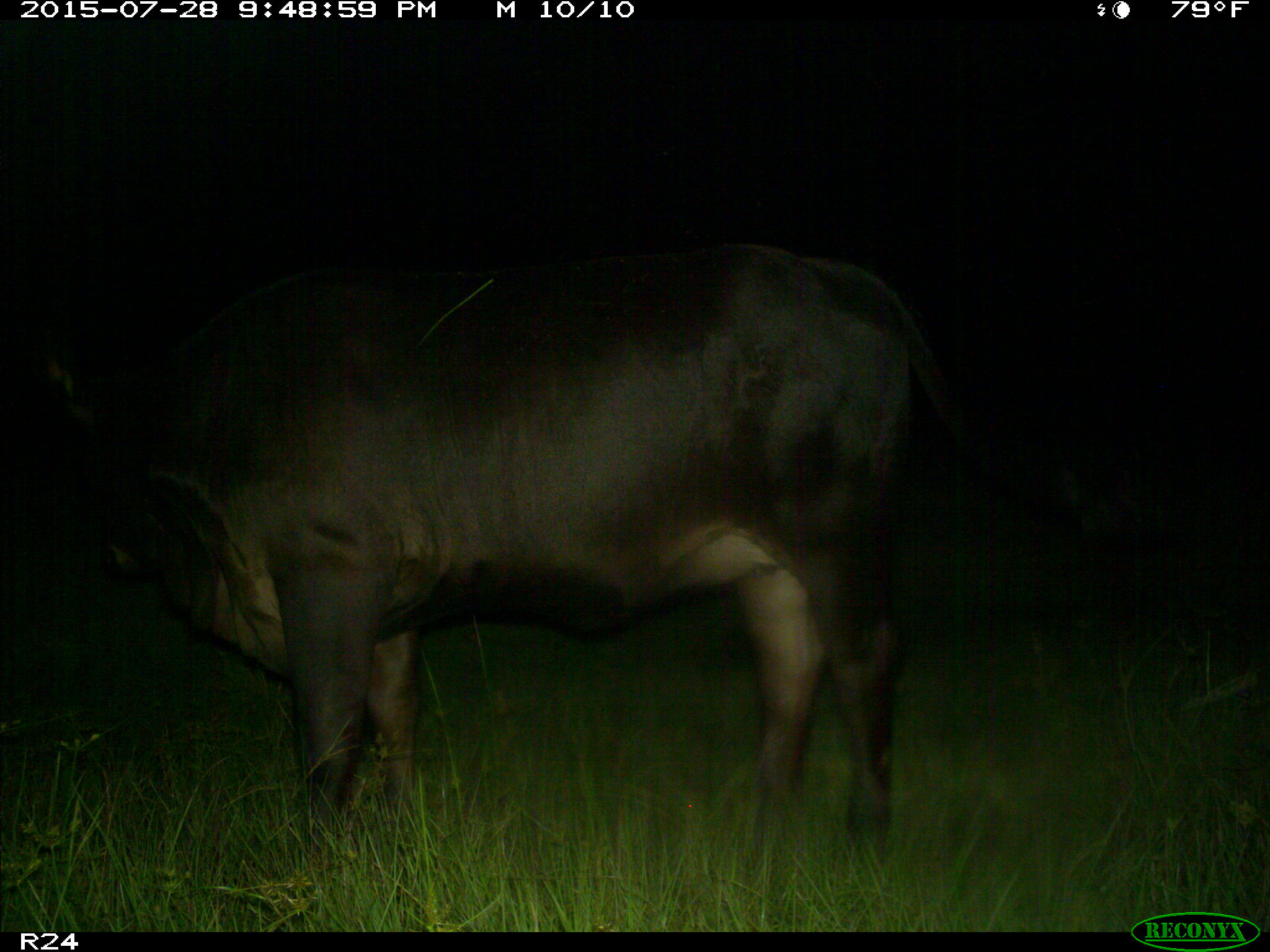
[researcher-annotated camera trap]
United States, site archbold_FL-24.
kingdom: Animalia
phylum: Chordata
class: Mammalia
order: Artiodactyla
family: Bovidae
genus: Bos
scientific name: Bos taurus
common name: domestic cow